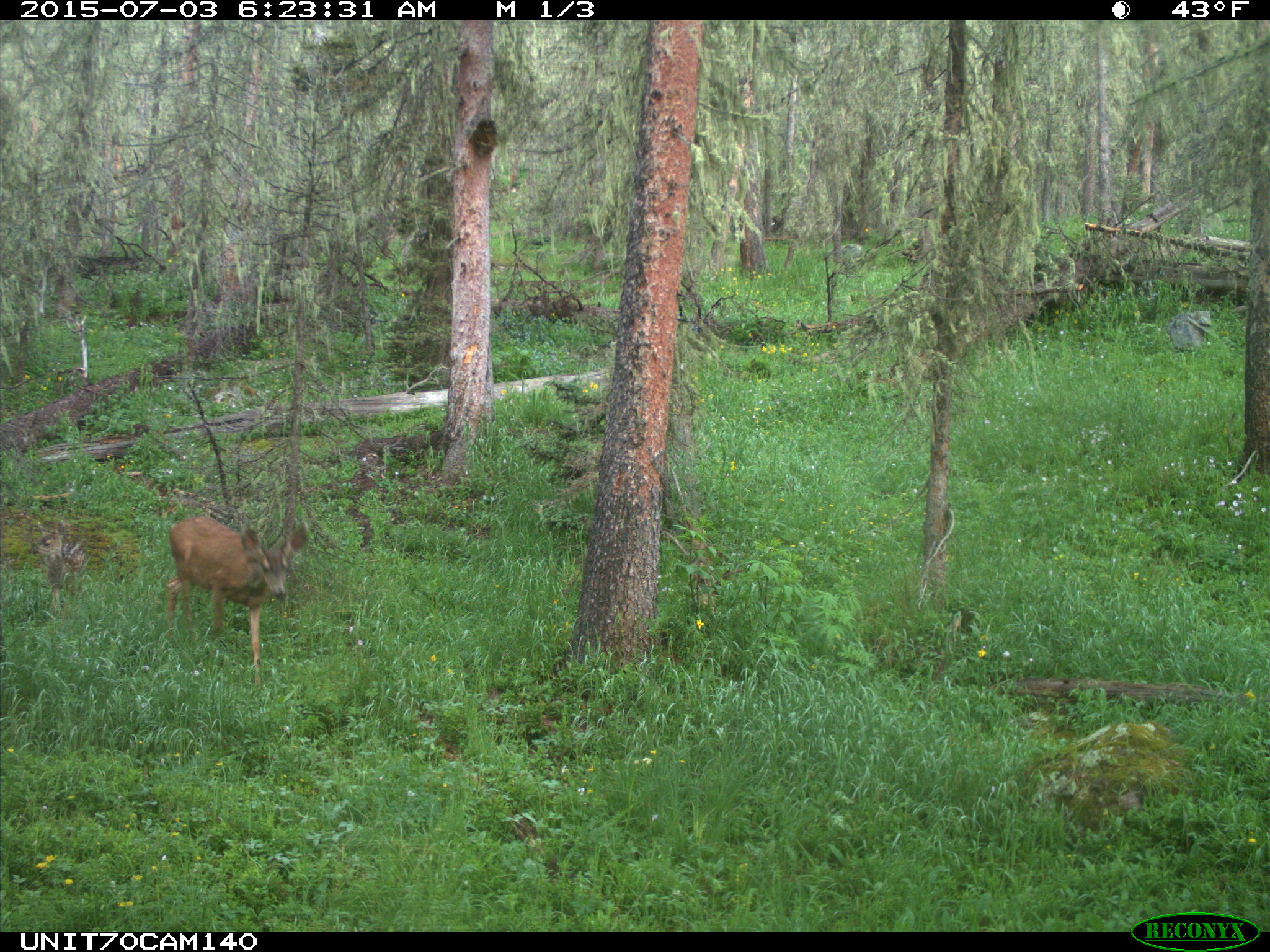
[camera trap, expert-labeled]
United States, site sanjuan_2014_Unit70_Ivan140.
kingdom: Animalia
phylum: Chordata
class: Mammalia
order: Artiodactyla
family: Cervidae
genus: Odocoileus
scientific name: Odocoileus hemionus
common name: mule deer